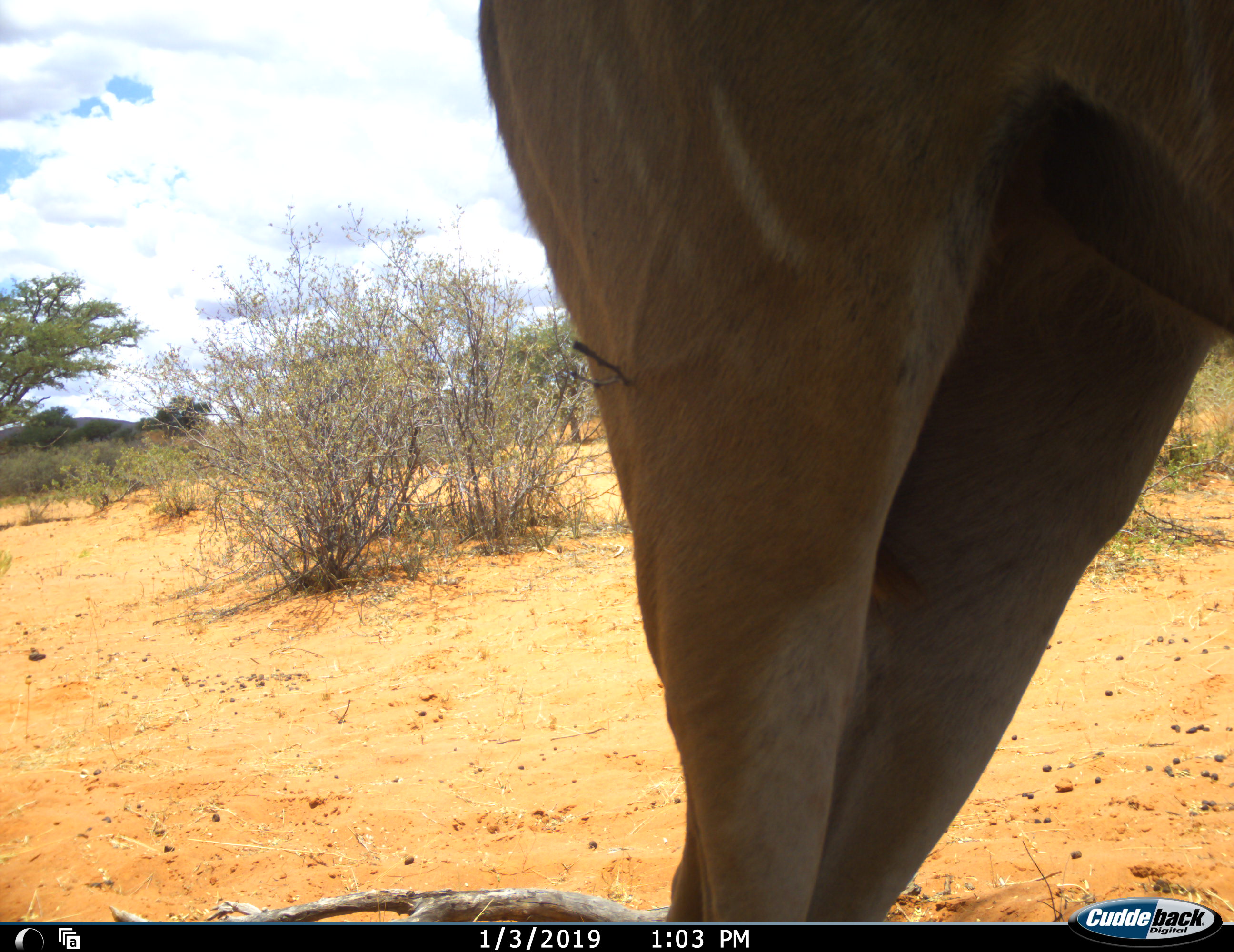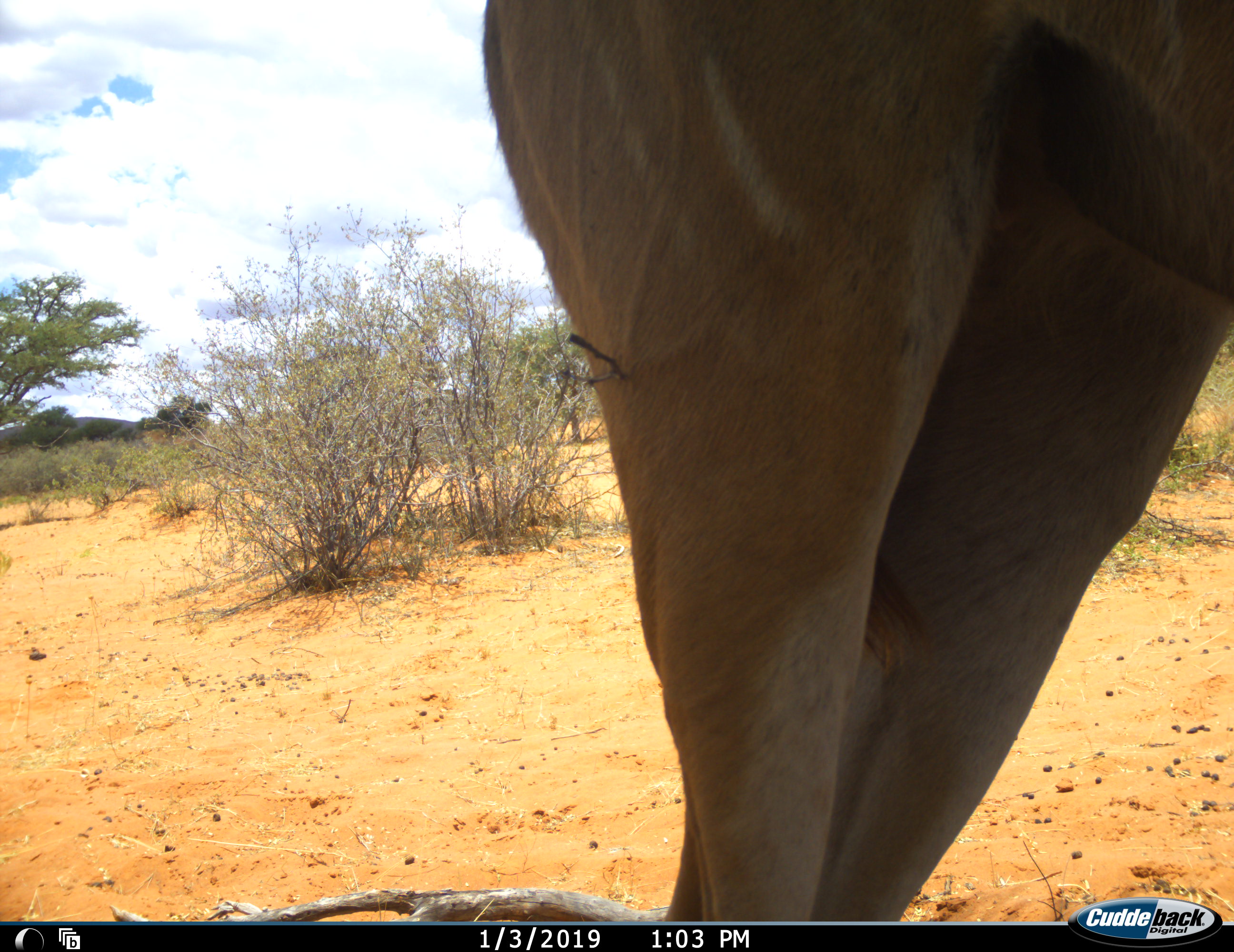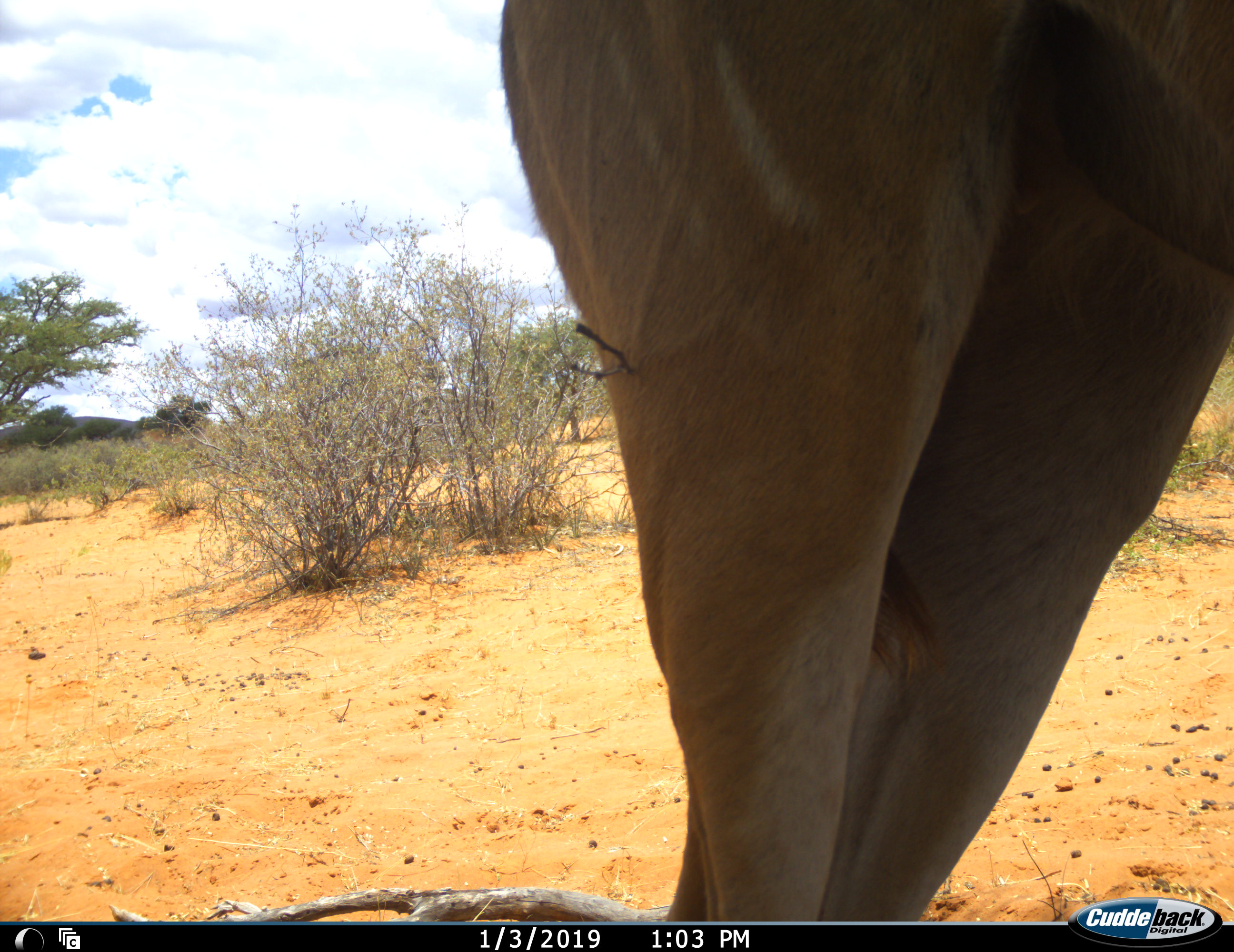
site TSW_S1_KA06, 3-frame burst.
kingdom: Animalia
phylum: Chordata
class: Mammalia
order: Artiodactyla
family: Bovidae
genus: Tragelaphus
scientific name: Tragelaphus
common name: kudu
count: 1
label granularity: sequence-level